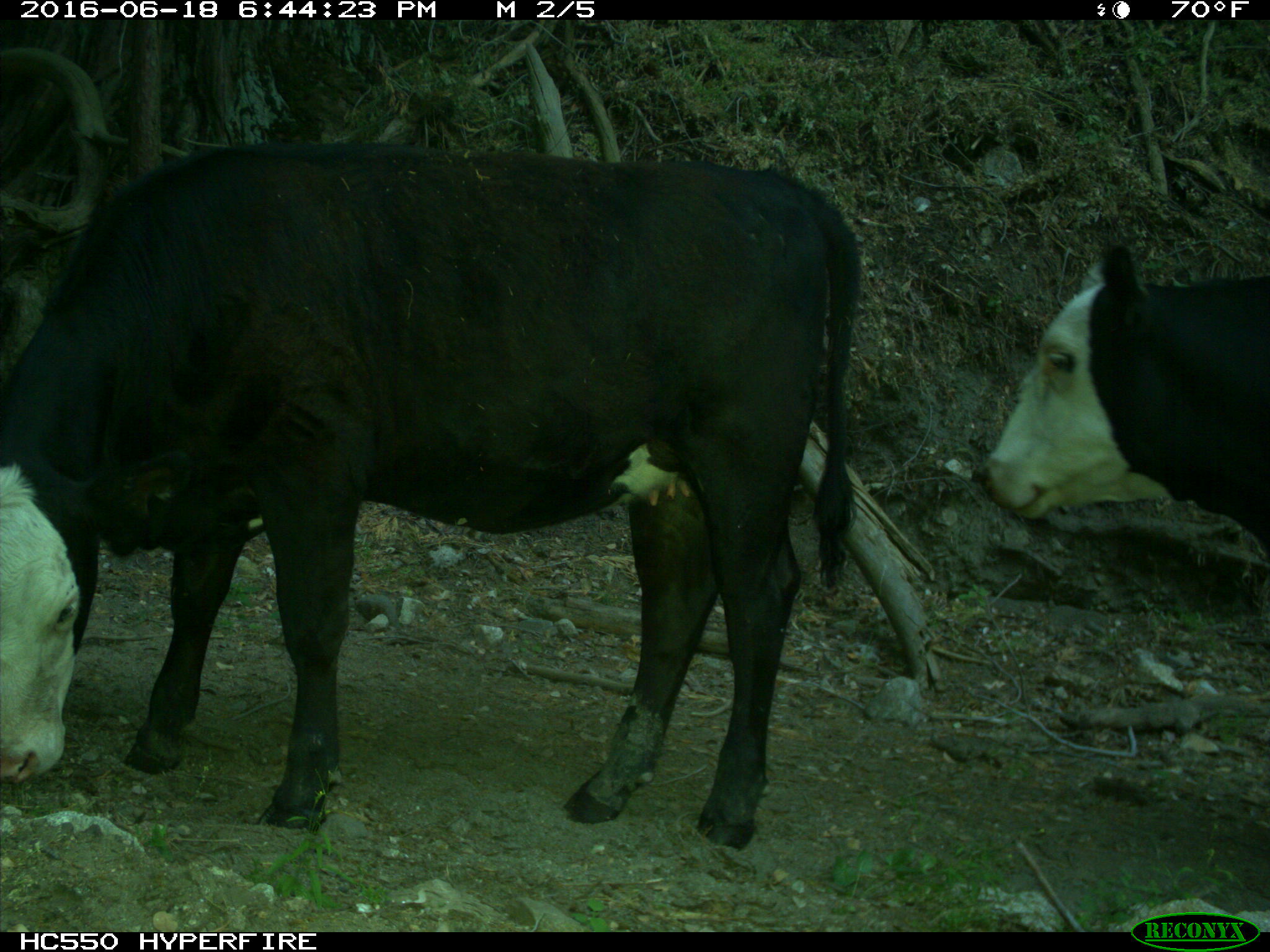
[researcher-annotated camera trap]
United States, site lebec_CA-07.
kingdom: Animalia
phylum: Chordata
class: Mammalia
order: Artiodactyla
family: Bovidae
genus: Bos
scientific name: Bos taurus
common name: domestic cow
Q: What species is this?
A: Bos taurus (domestic cow).